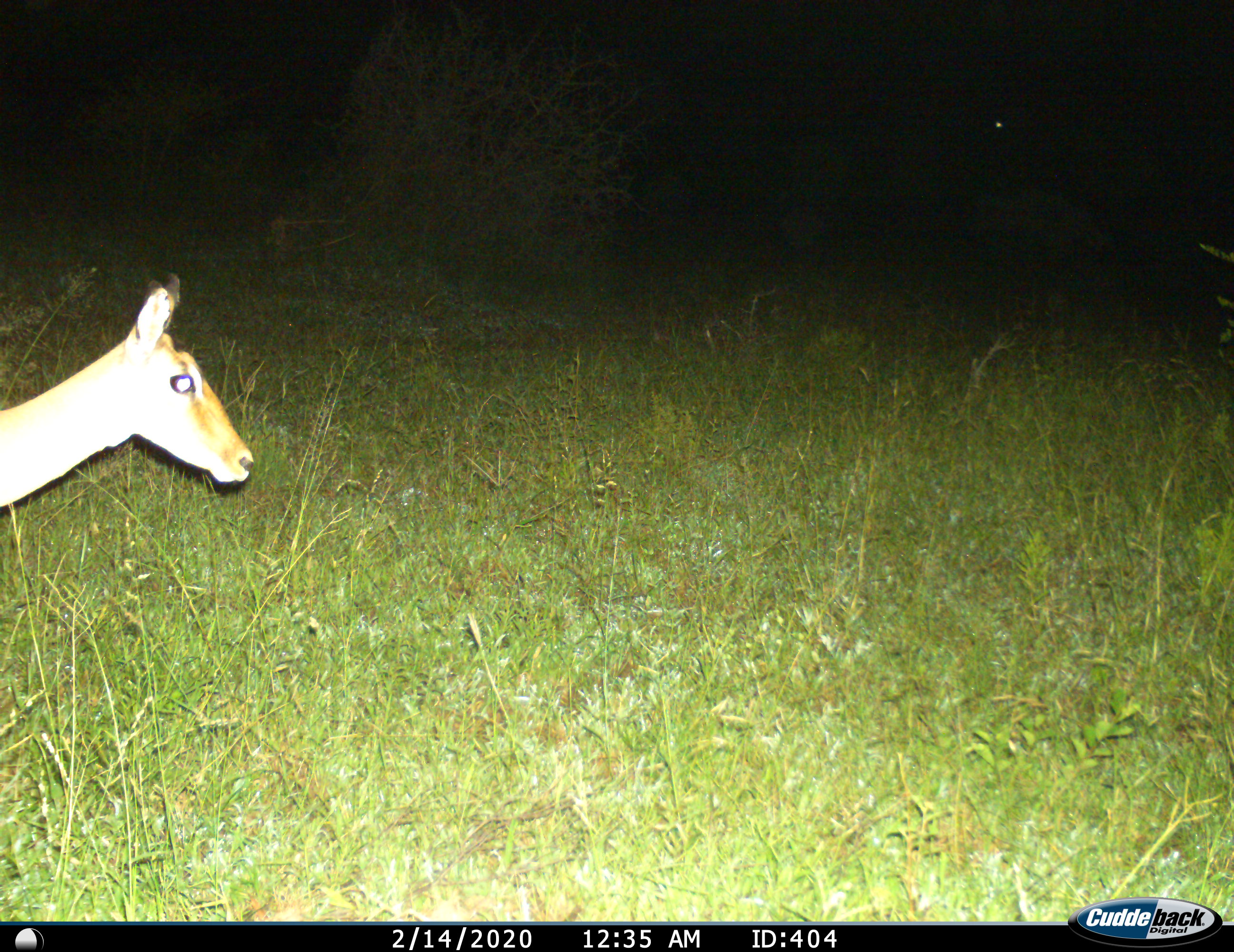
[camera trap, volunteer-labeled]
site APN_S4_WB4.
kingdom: Animalia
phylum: Chordata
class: Mammalia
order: Artiodactyla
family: Bovidae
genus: Aepyceros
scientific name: Aepyceros melampus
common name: impala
Impala (Aepyceros melampus), count 1. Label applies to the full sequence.